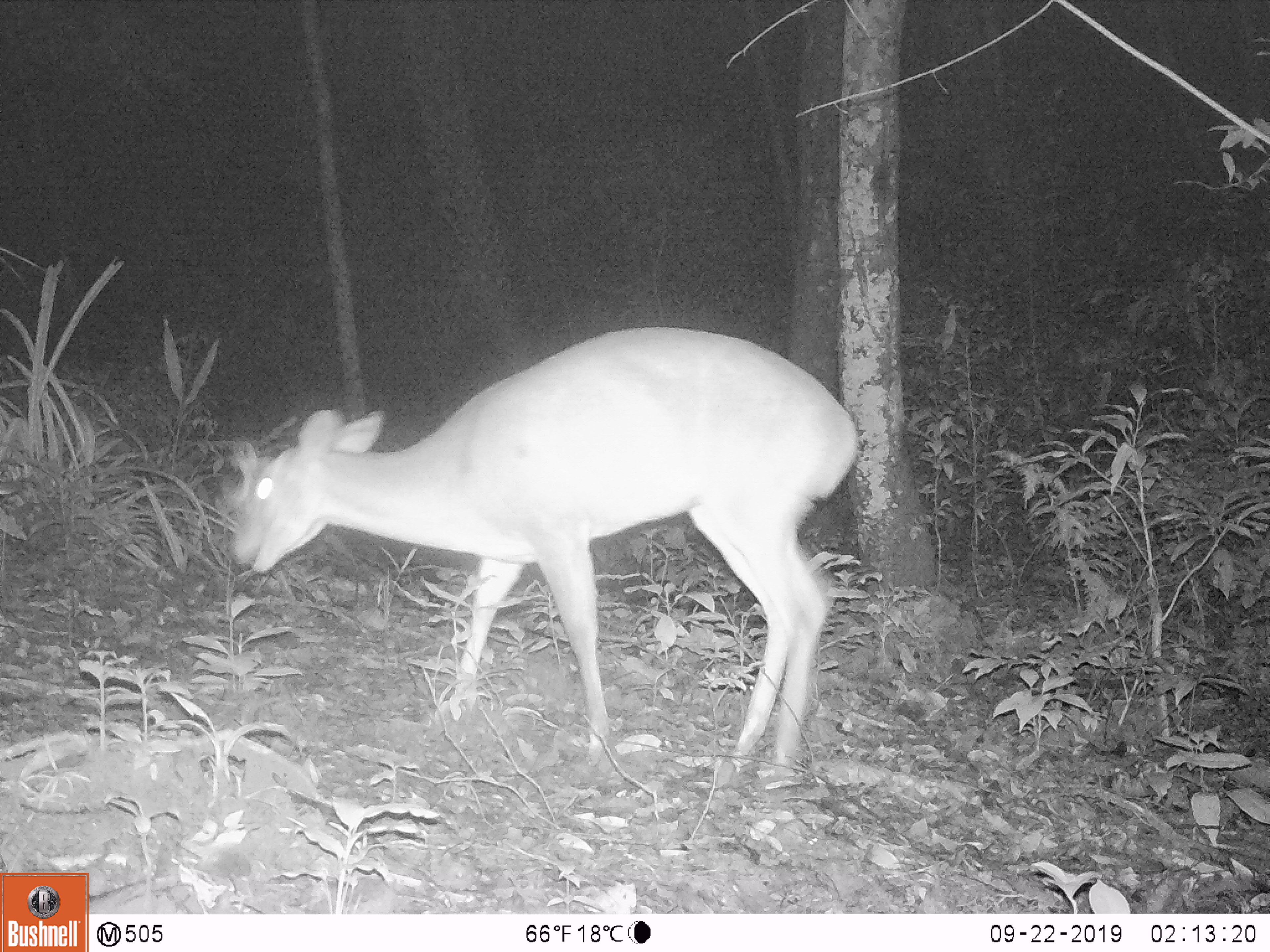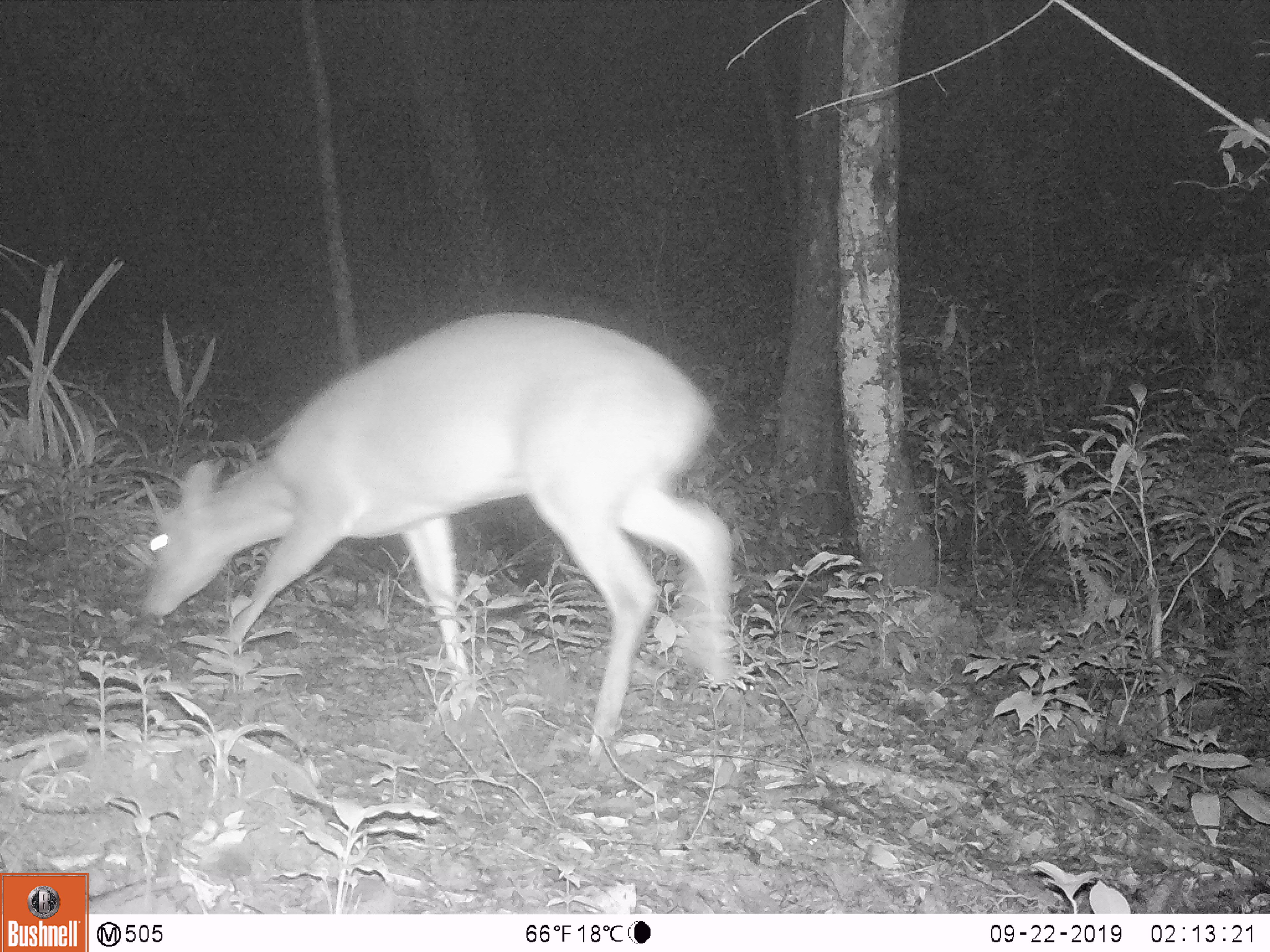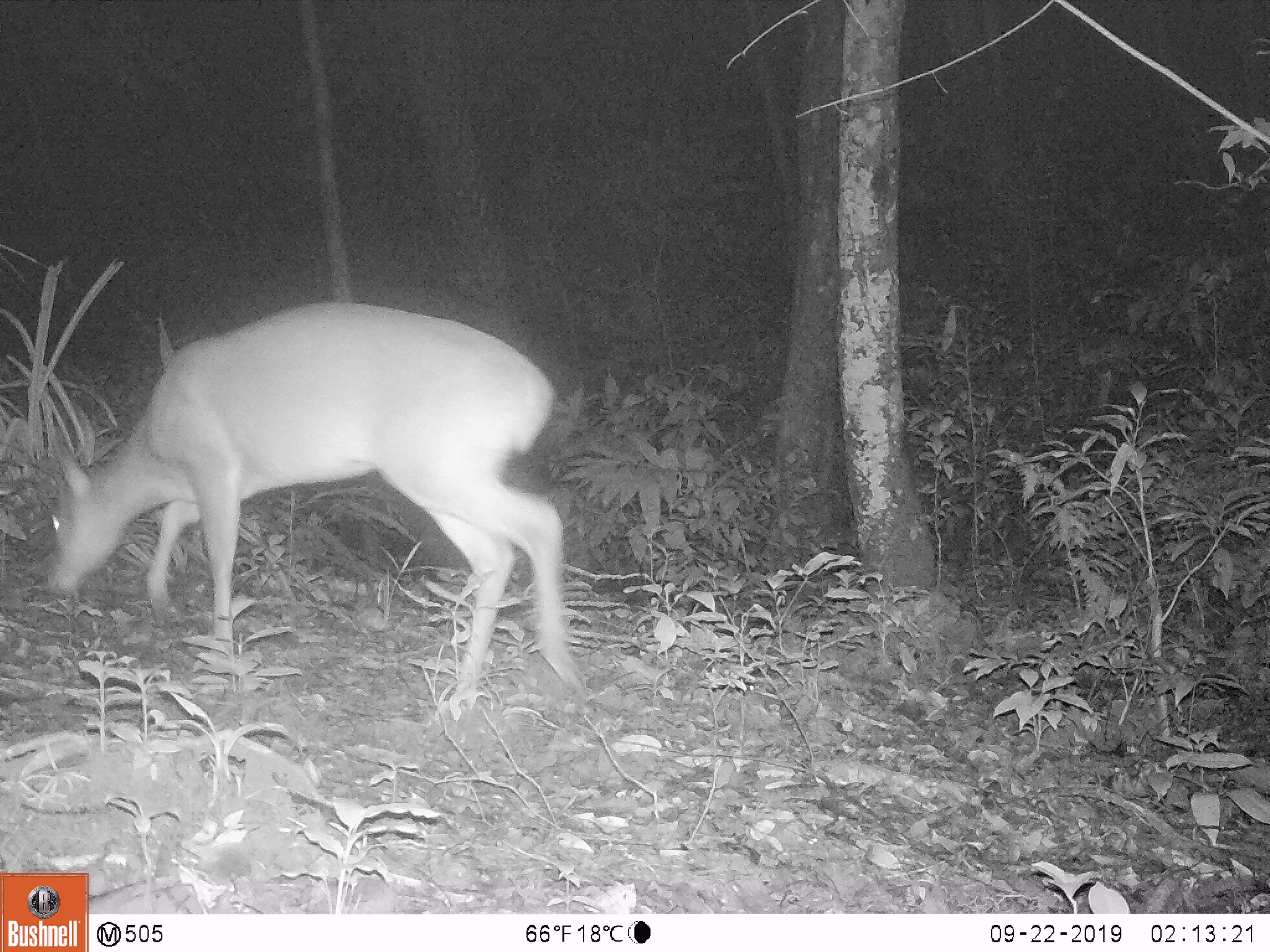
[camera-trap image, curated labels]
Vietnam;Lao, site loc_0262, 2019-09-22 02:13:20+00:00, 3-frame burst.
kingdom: Animalia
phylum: Chordata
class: Mammalia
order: Artiodactyla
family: Cervidae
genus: Muntiacus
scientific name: Muntiacus vuquangensis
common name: large-antlered muntjac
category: large antlered muntjac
Large antlered muntjac (large-antlered muntjac) (Muntiacus vuquangensis). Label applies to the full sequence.